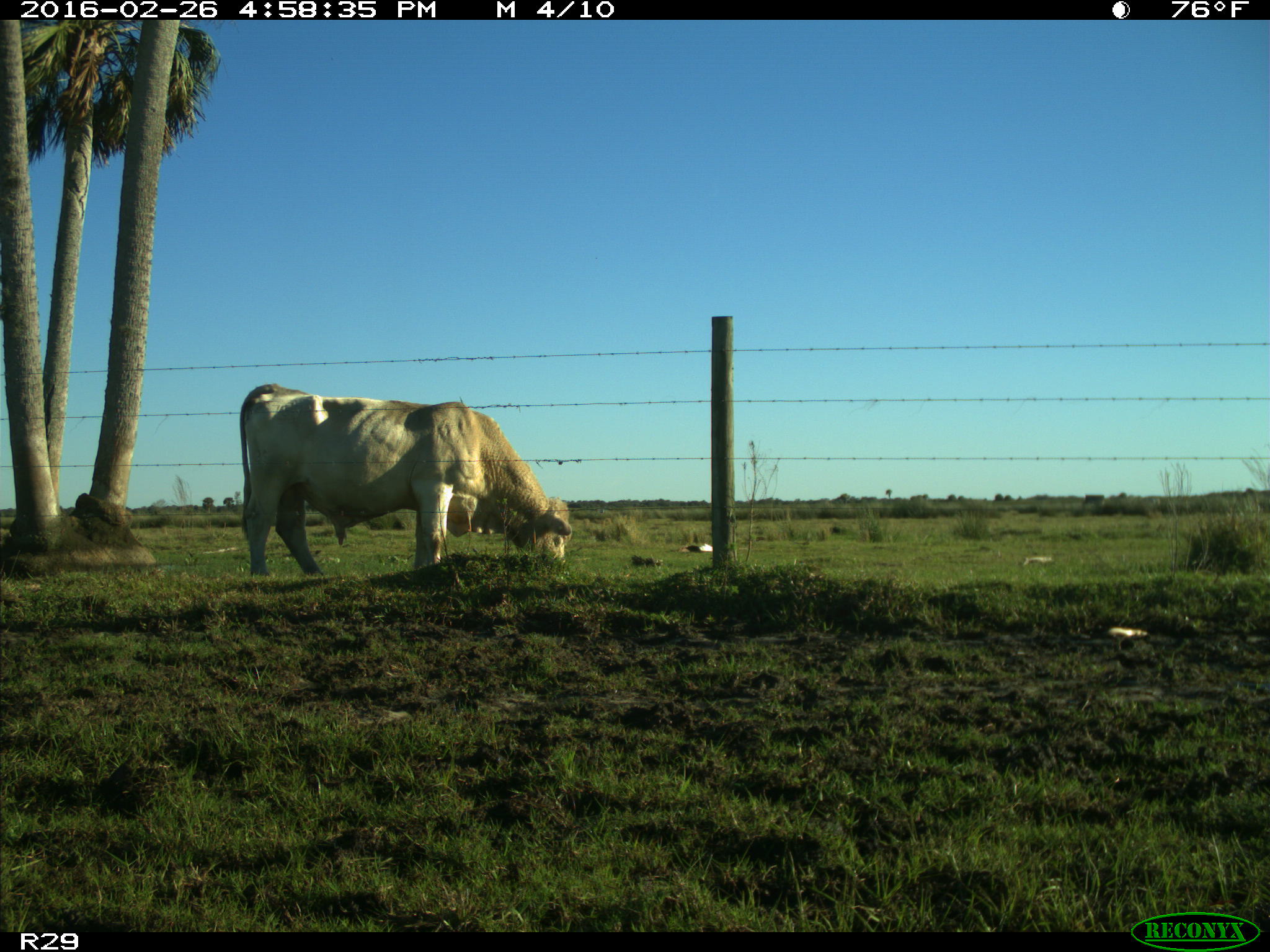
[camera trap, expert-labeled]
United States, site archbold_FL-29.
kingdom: Animalia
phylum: Chordata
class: Mammalia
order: Artiodactyla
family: Bovidae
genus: Bos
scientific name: Bos taurus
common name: domestic cow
Bos taurus (domestic cow).